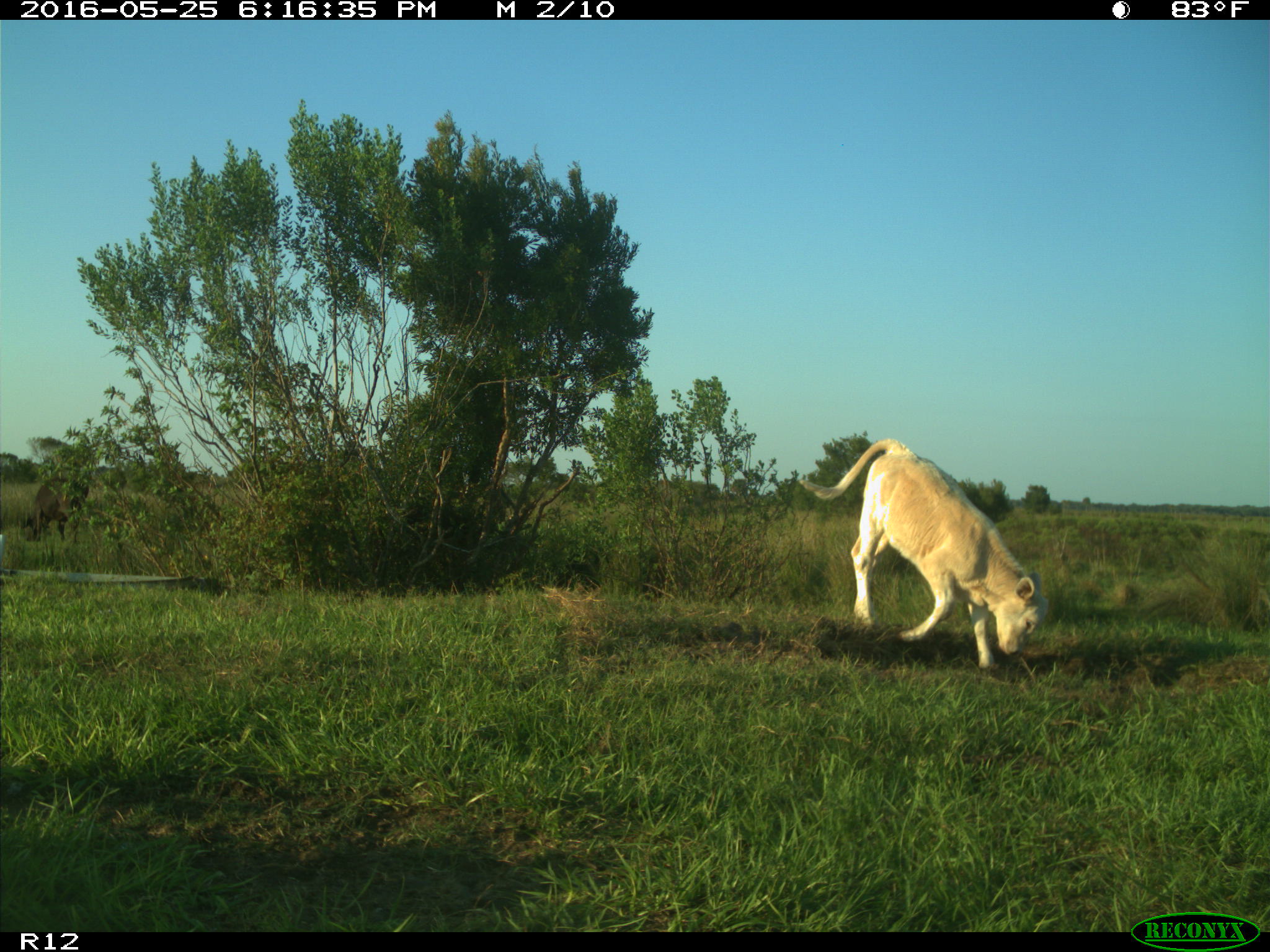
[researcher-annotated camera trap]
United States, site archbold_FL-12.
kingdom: Animalia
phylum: Chordata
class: Mammalia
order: Artiodactyla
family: Bovidae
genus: Bos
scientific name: Bos taurus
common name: domestic cow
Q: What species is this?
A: Bos taurus (domestic cow).